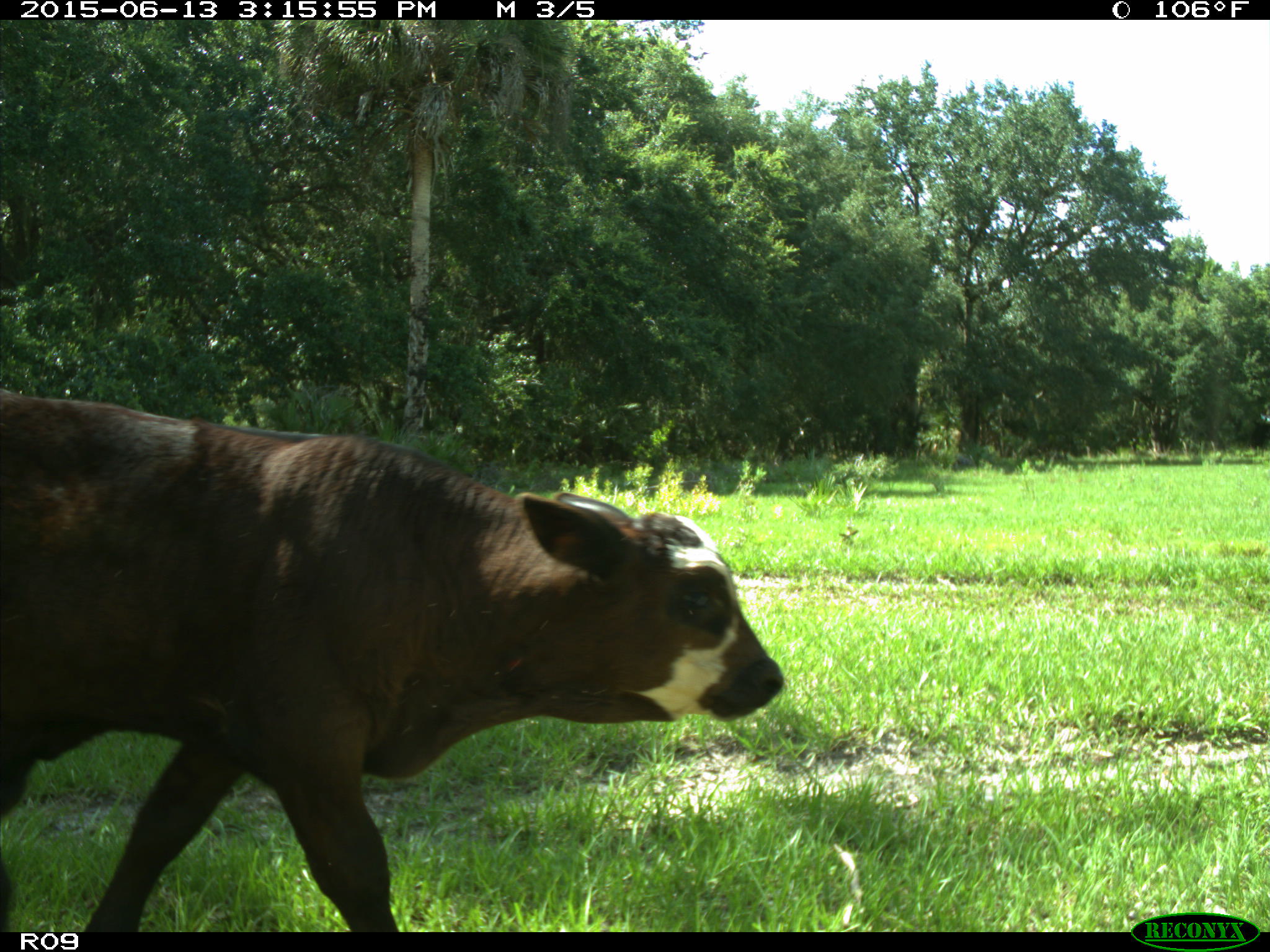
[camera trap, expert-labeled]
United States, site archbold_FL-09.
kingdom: Animalia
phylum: Chordata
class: Mammalia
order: Artiodactyla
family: Bovidae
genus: Bos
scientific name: Bos taurus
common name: domestic cow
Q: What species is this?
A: Bos taurus (domestic cow).